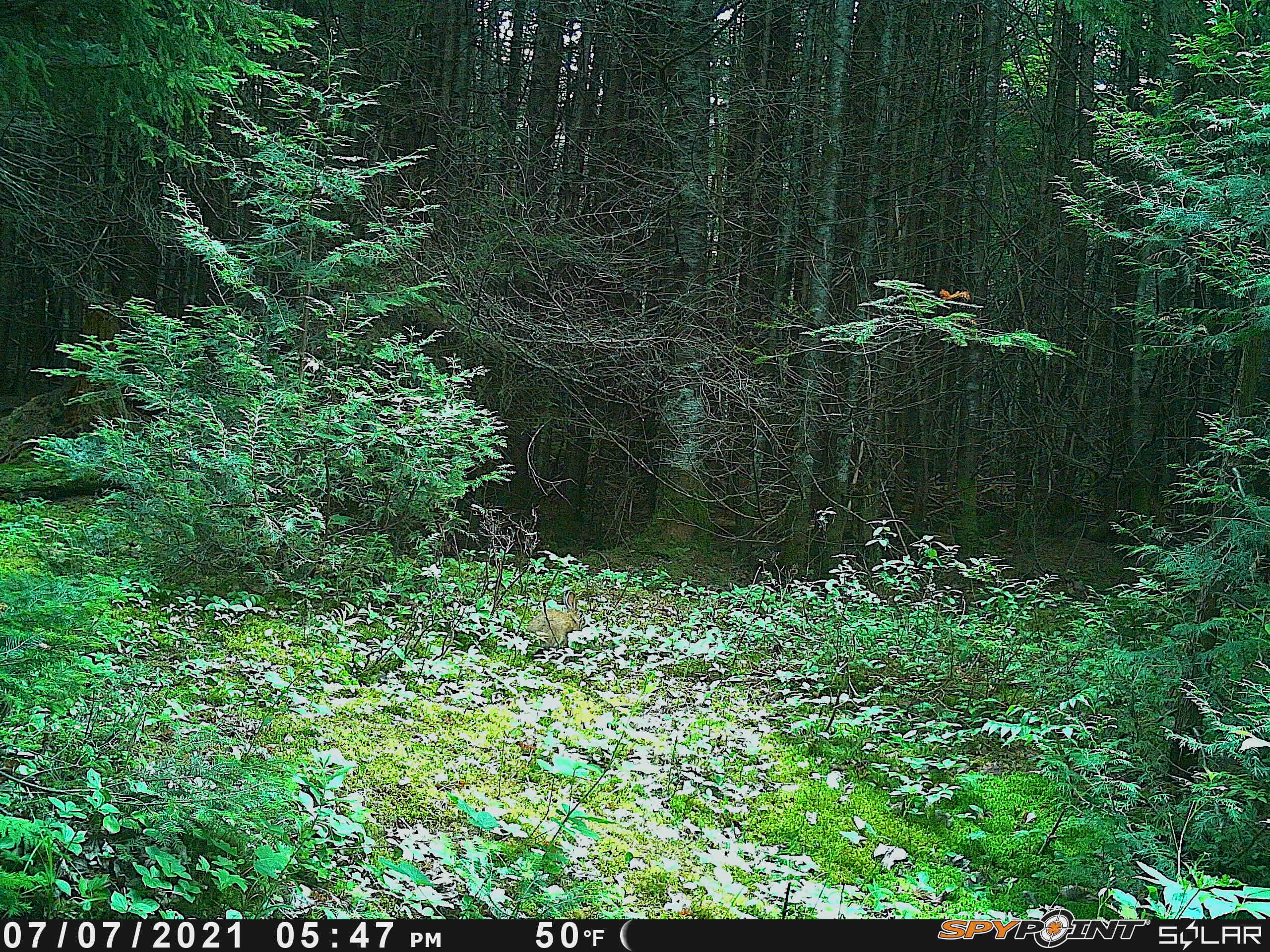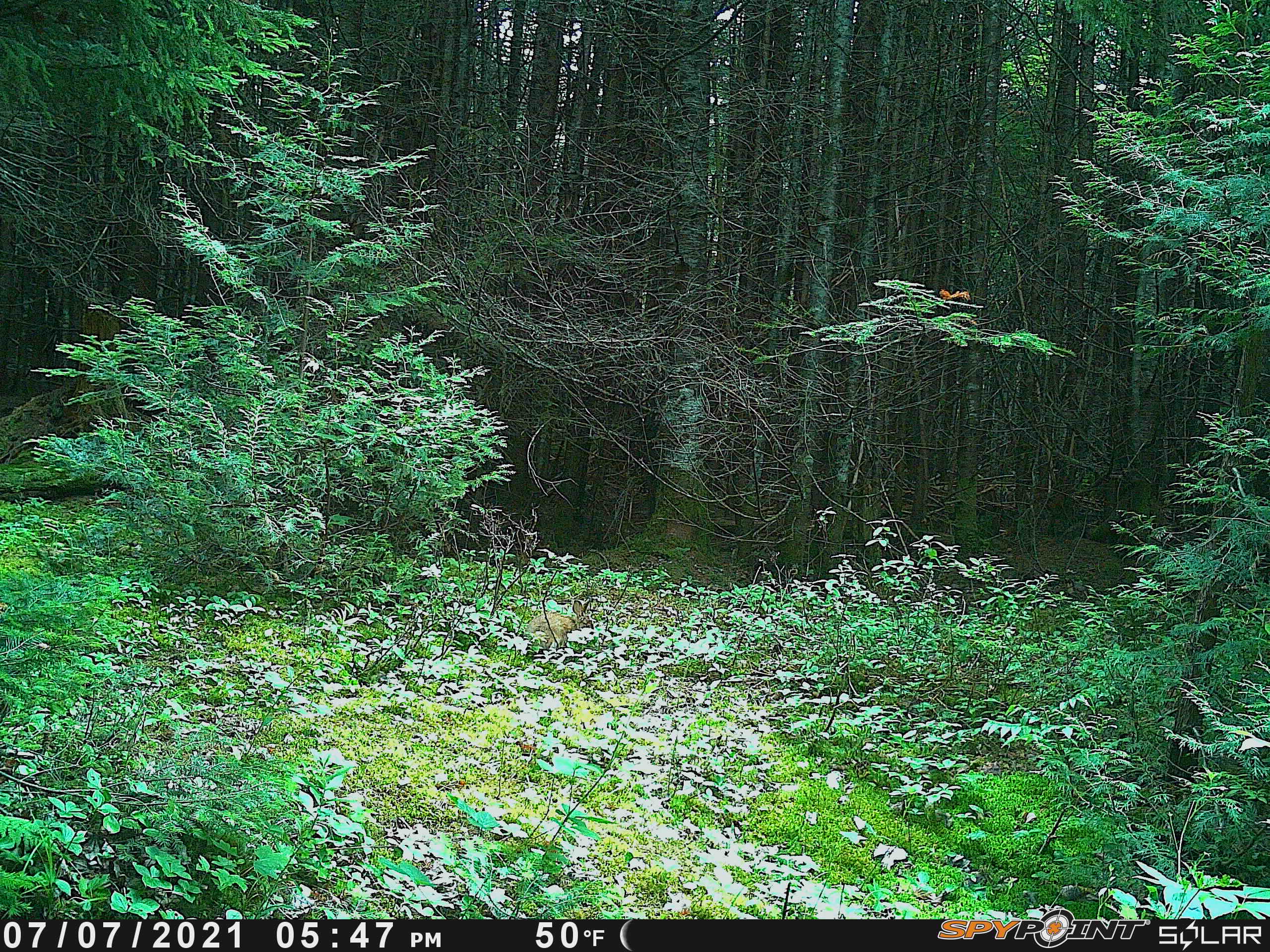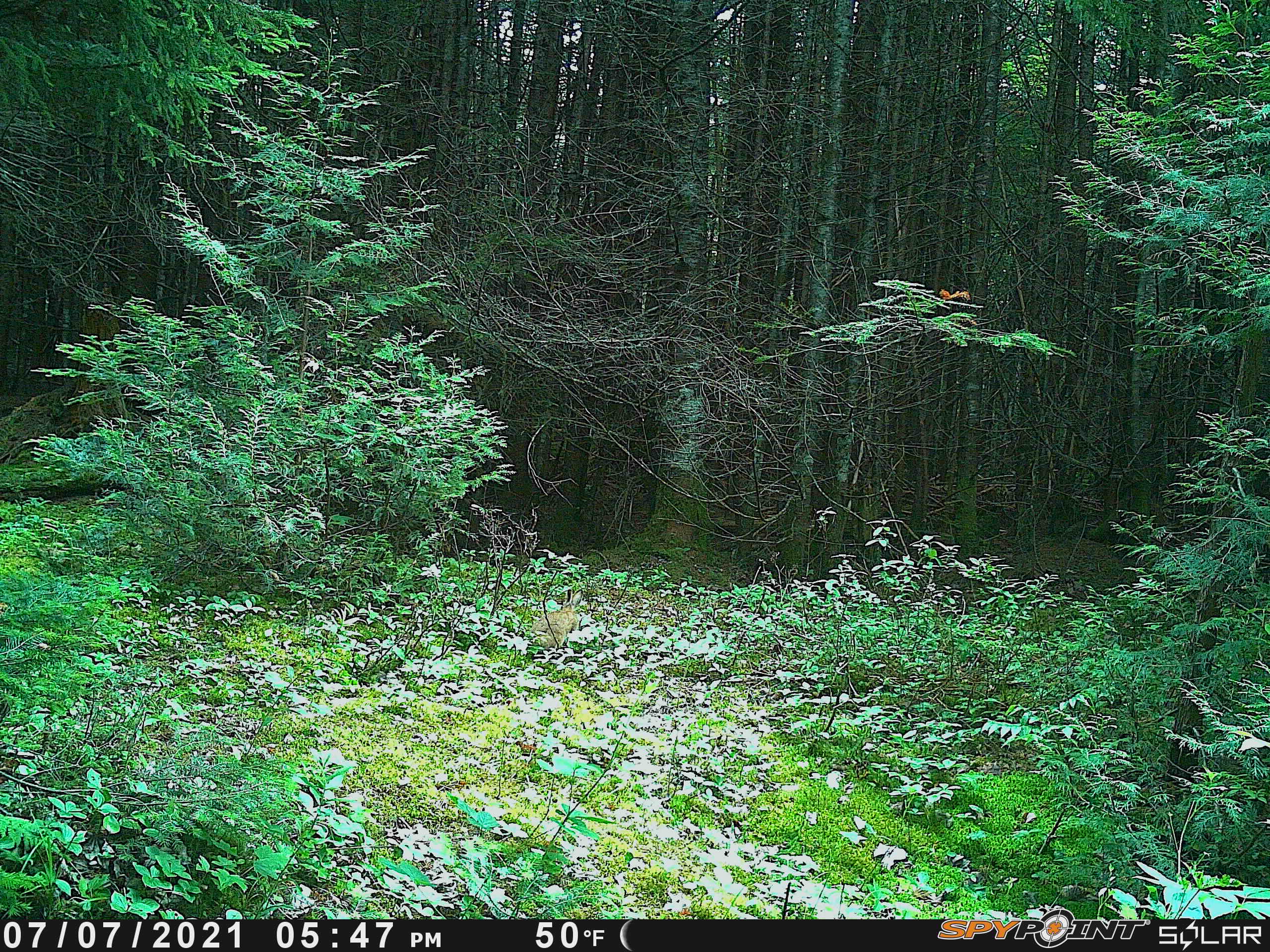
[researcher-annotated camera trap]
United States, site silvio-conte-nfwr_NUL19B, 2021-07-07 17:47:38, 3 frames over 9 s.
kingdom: Animalia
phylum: Chordata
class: Mammalia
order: Lagomorpha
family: Leporidae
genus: Lepus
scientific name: Lepus americanus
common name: snowshoe hare